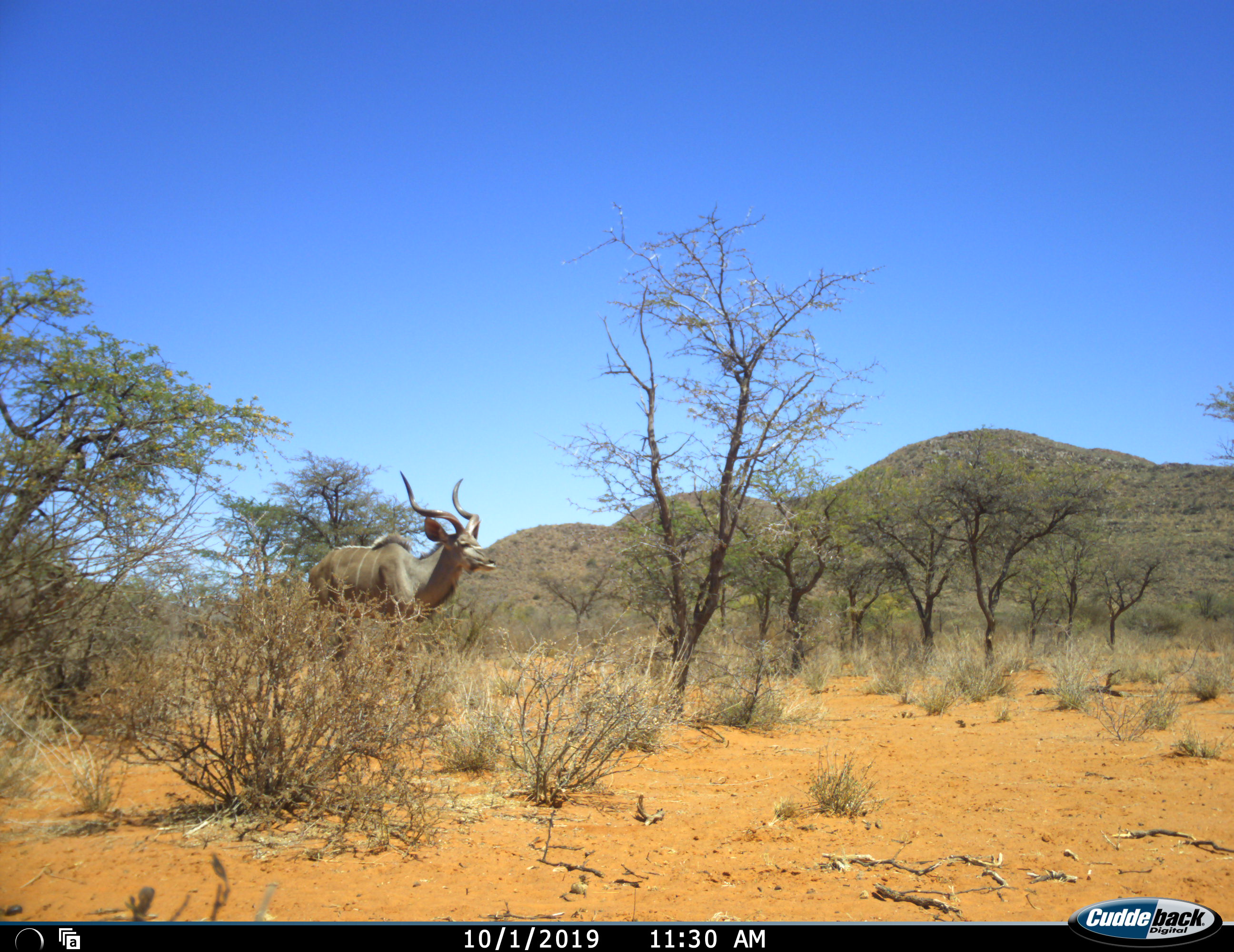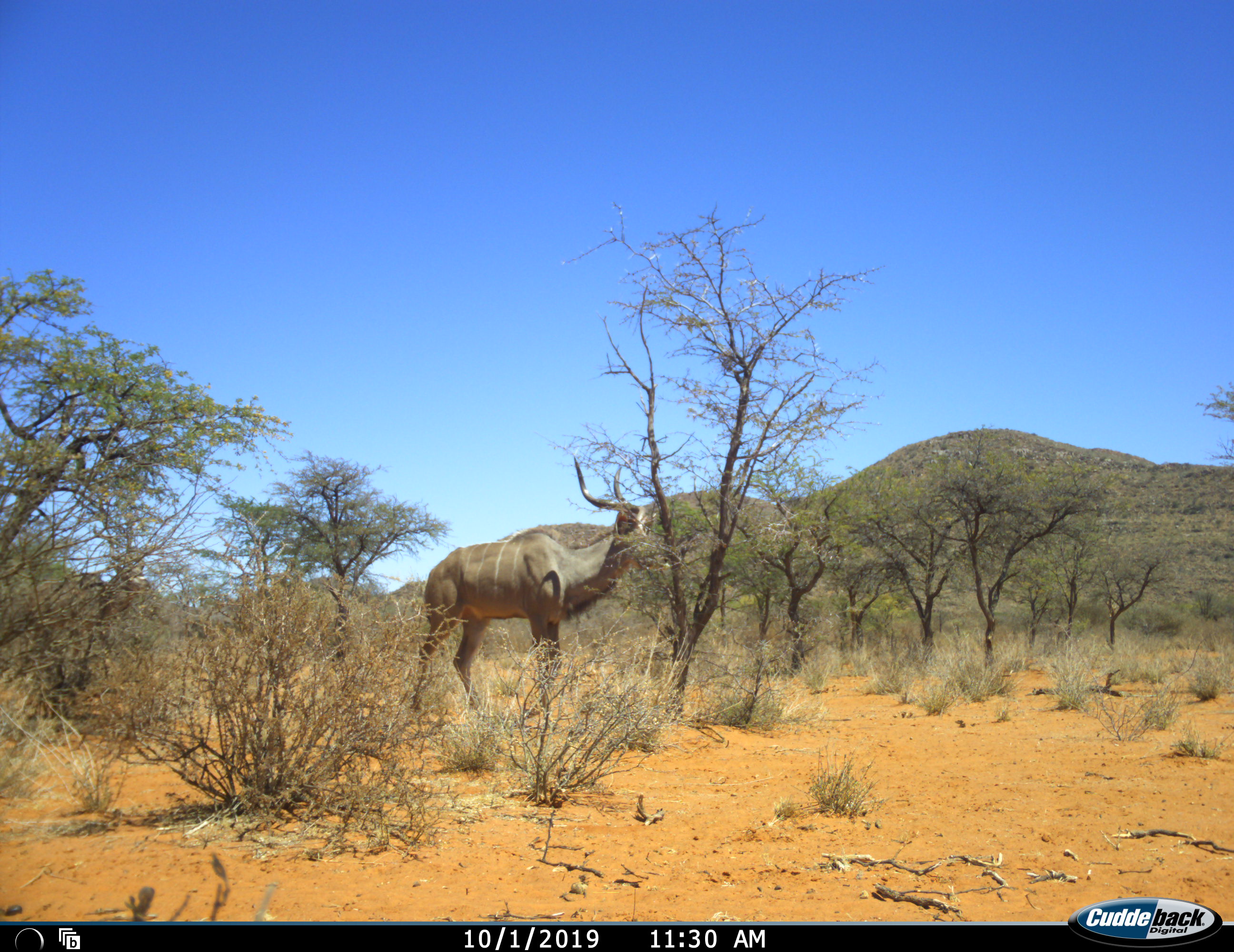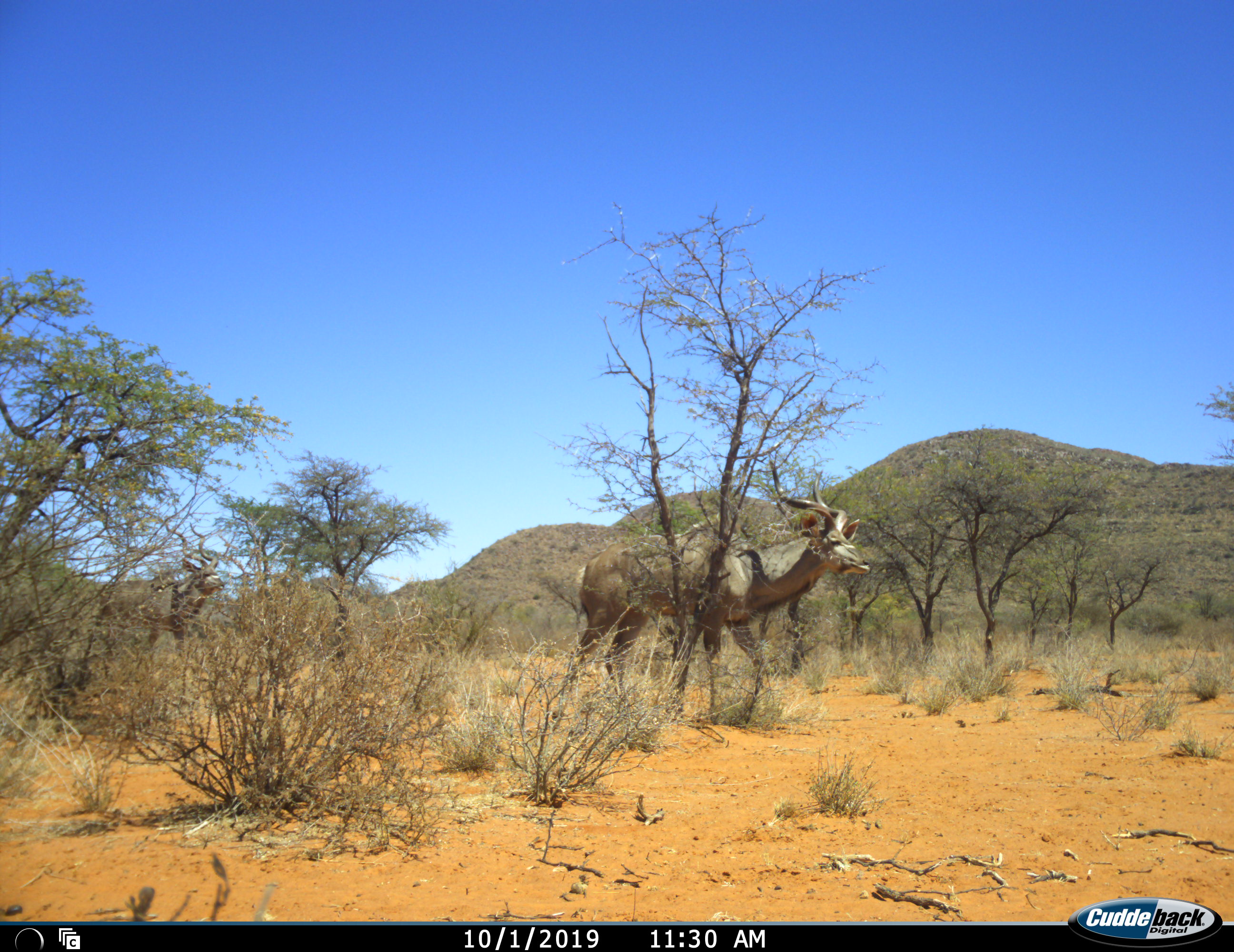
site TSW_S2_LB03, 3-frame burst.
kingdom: Animalia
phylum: Chordata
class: Mammalia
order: Artiodactyla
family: Bovidae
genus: Tragelaphus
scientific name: Tragelaphus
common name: kudu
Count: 2.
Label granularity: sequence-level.